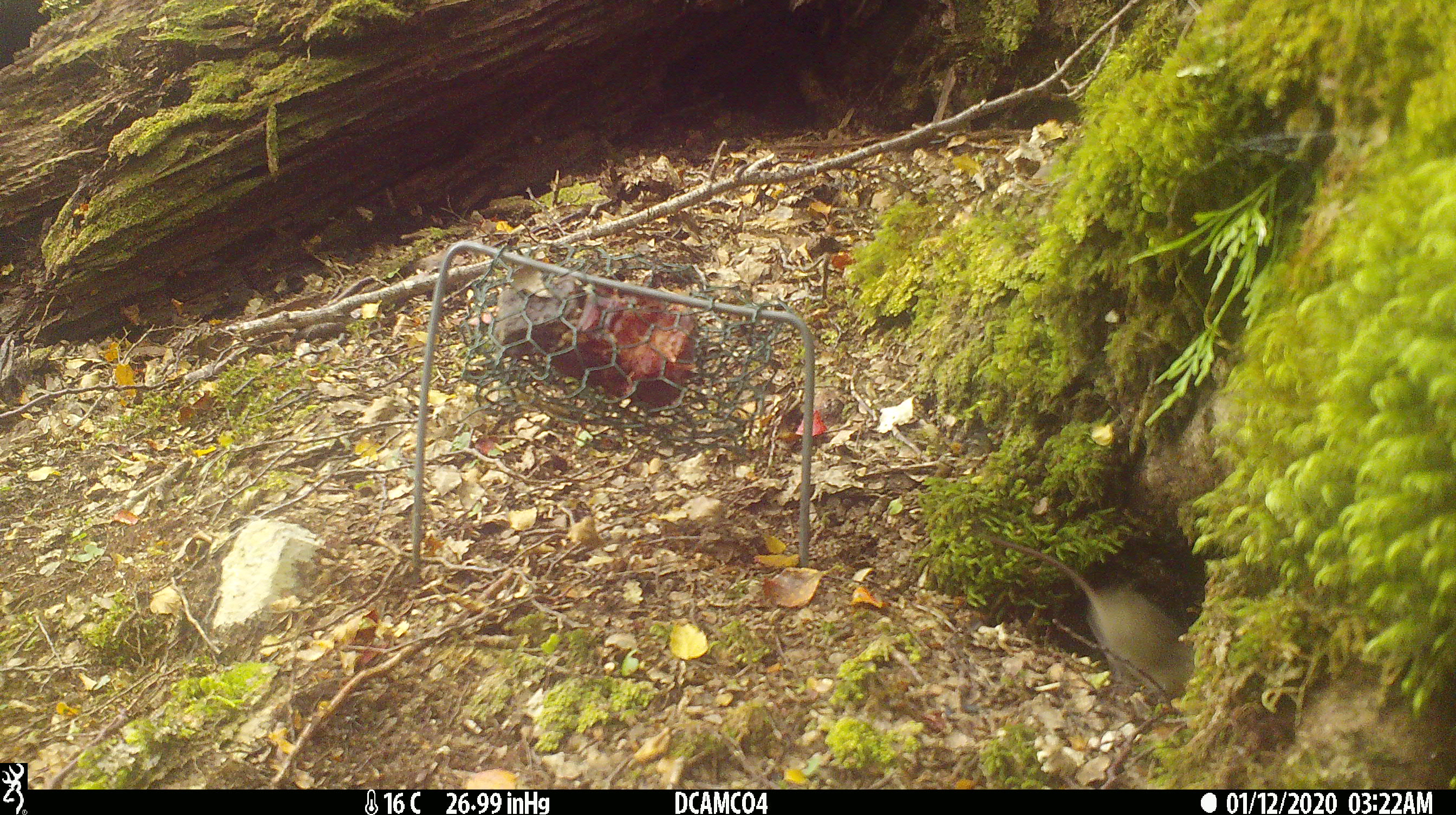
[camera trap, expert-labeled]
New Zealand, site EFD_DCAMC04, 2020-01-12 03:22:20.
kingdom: Animalia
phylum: Chordata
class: Mammalia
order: Rodentia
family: Muridae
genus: Mus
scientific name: Mus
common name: mouse